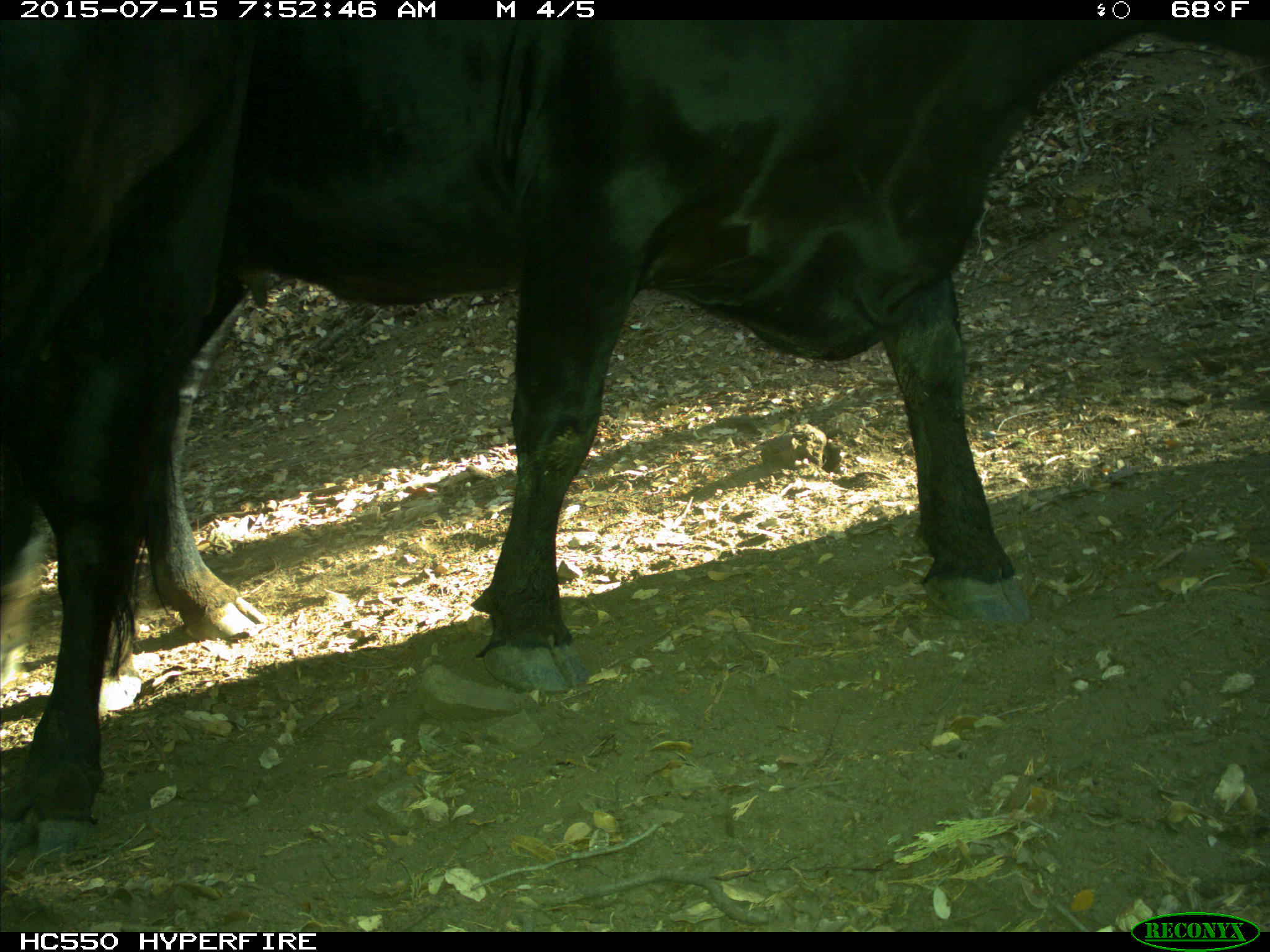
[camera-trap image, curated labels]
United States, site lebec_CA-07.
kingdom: Animalia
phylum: Chordata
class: Mammalia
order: Artiodactyla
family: Bovidae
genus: Bos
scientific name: Bos taurus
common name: domestic cow